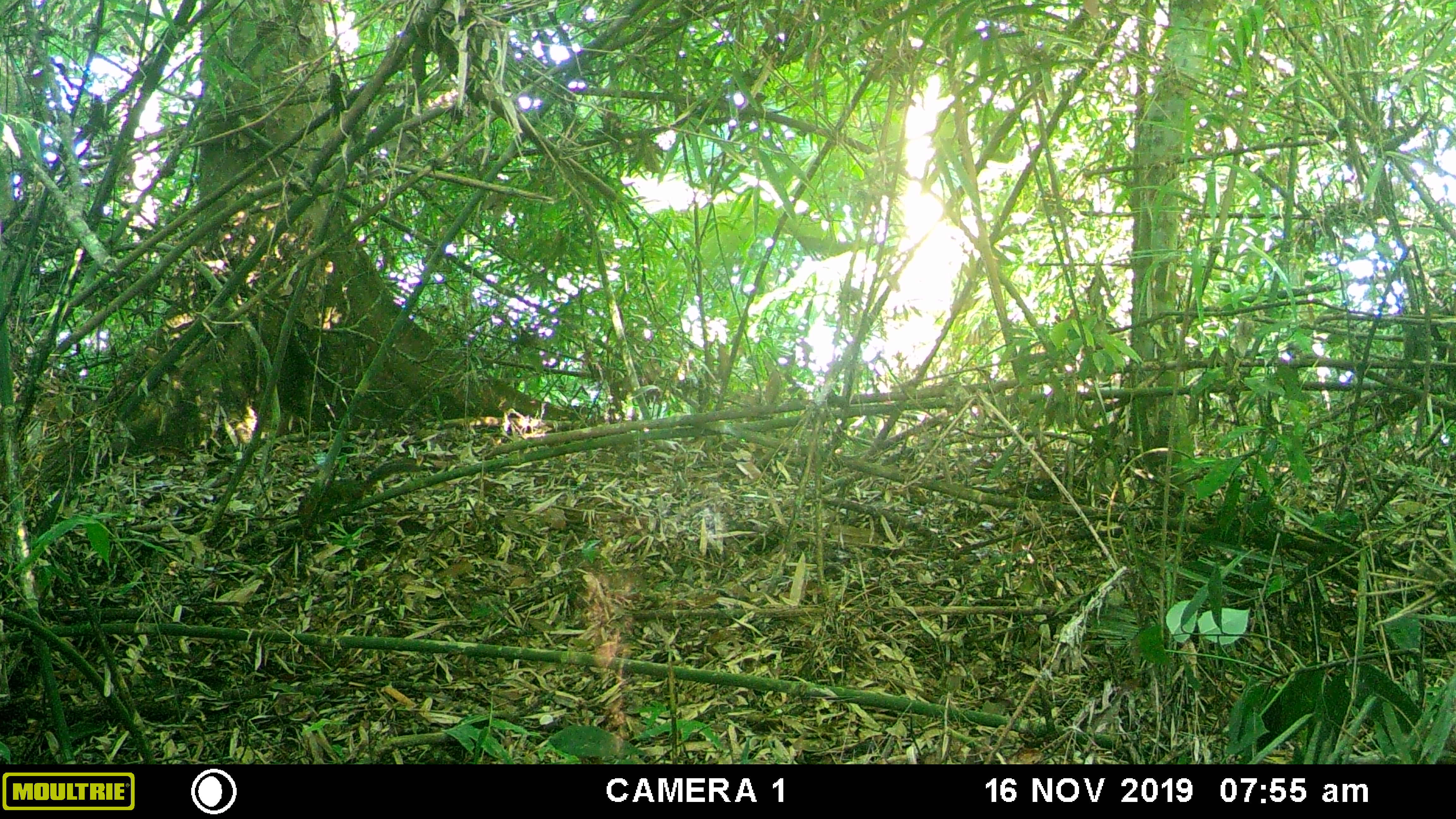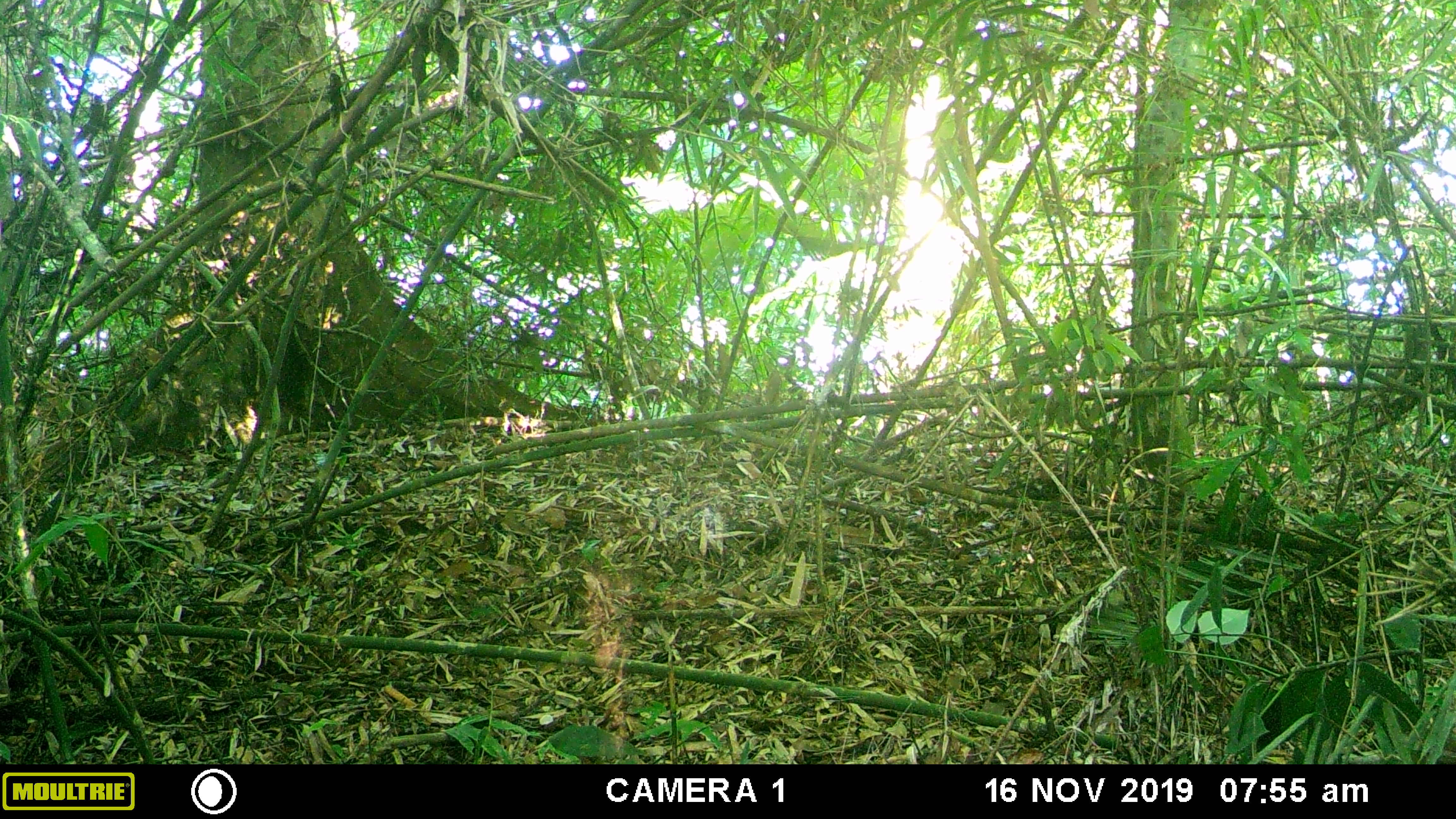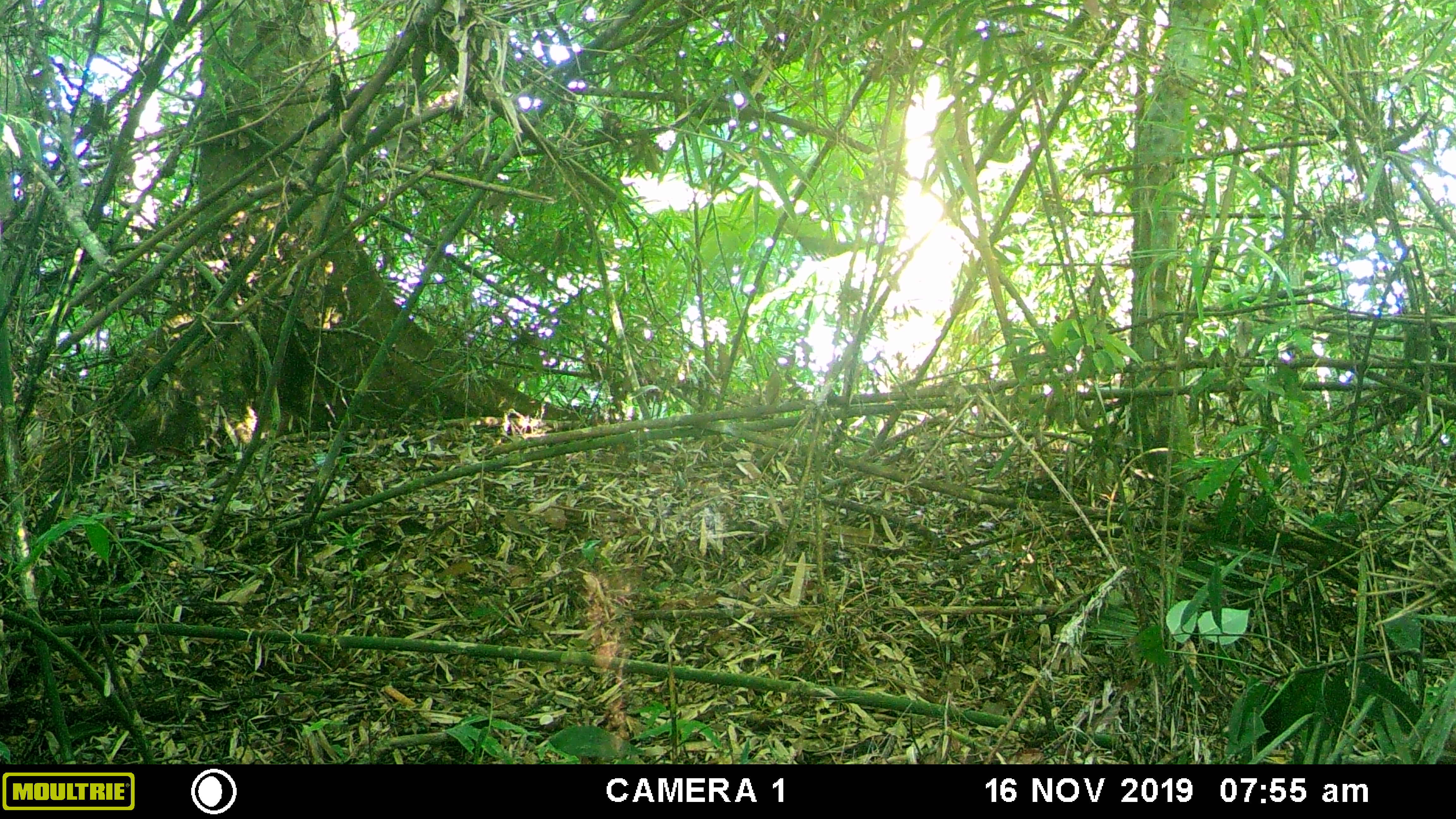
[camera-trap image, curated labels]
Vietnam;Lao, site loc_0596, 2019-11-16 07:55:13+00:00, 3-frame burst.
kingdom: Animalia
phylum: Chordata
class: Mammalia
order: Rodentia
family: Sciuridae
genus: Dremomys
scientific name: Dremomys rufigenis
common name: red-cheeked squirrel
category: red cheeked squirrel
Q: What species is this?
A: Red cheeked squirrel (red-cheeked squirrel) (Dremomys rufigenis).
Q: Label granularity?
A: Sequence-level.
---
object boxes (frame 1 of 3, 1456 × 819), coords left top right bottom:
red cheeked squirrel: 297 457 421 524